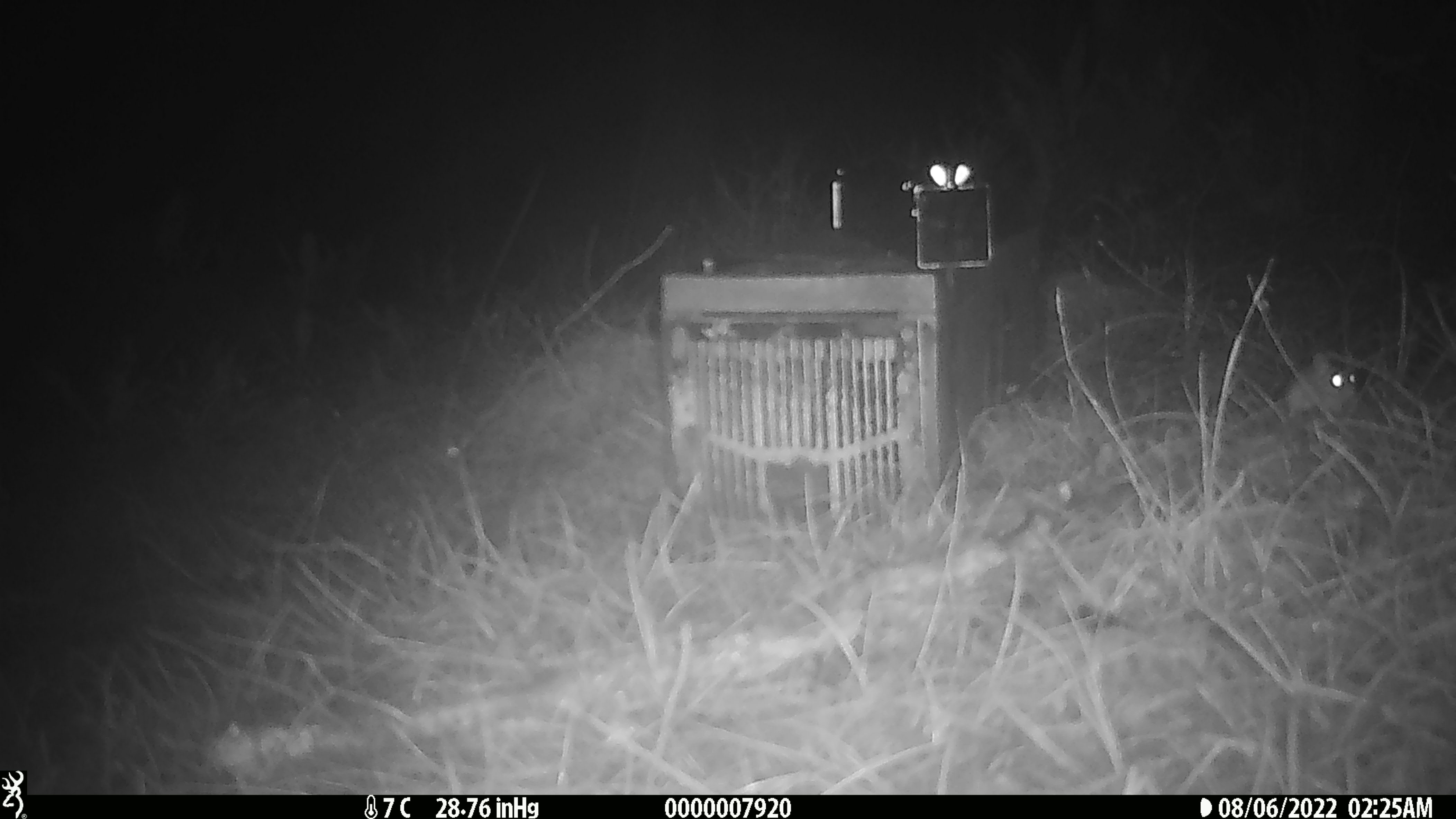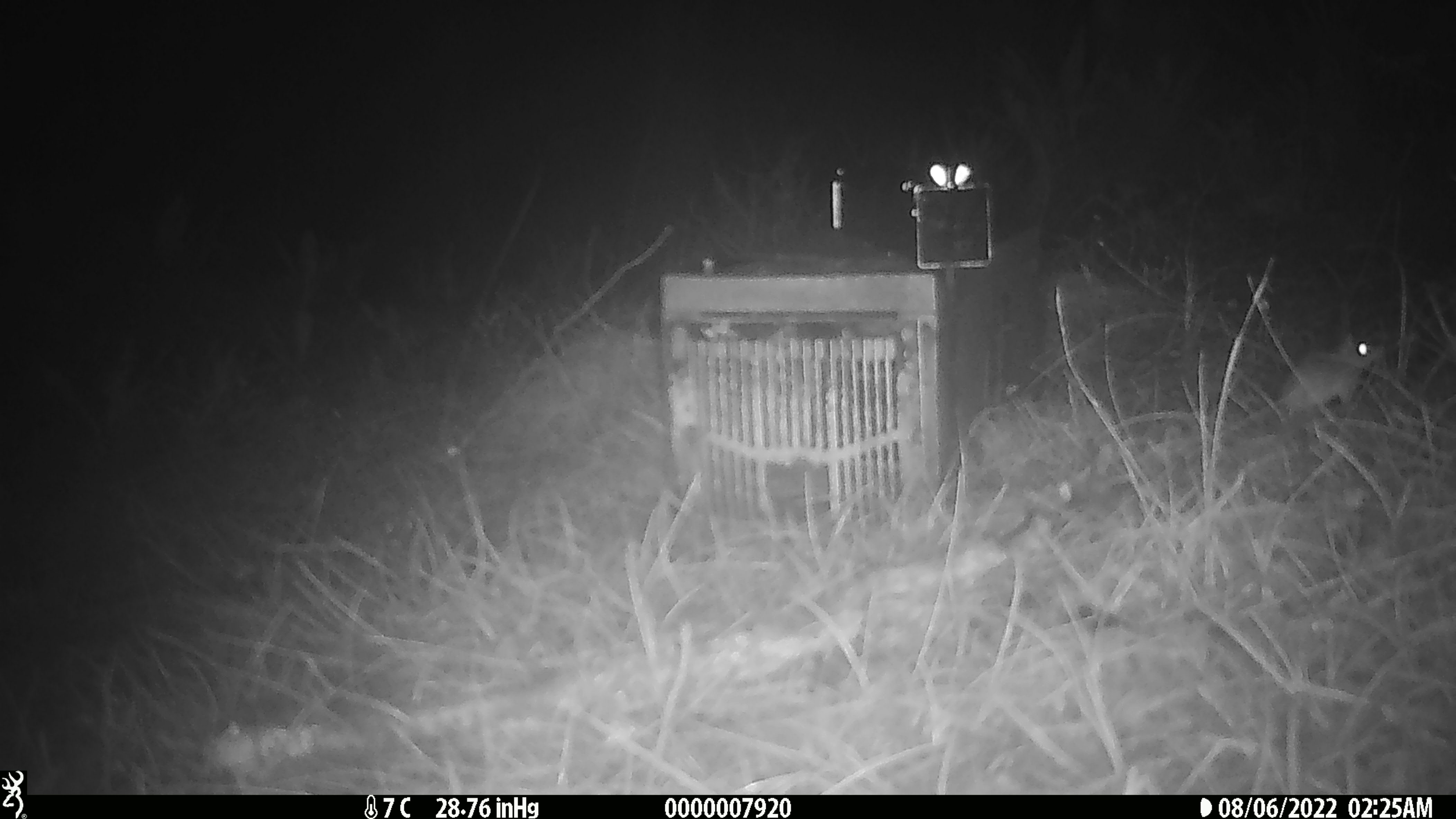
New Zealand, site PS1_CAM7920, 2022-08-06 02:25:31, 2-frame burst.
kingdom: Animalia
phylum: Chordata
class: Mammalia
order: Rodentia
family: Muridae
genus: Mus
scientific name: Mus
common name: mouse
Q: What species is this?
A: Mouse (Mus).